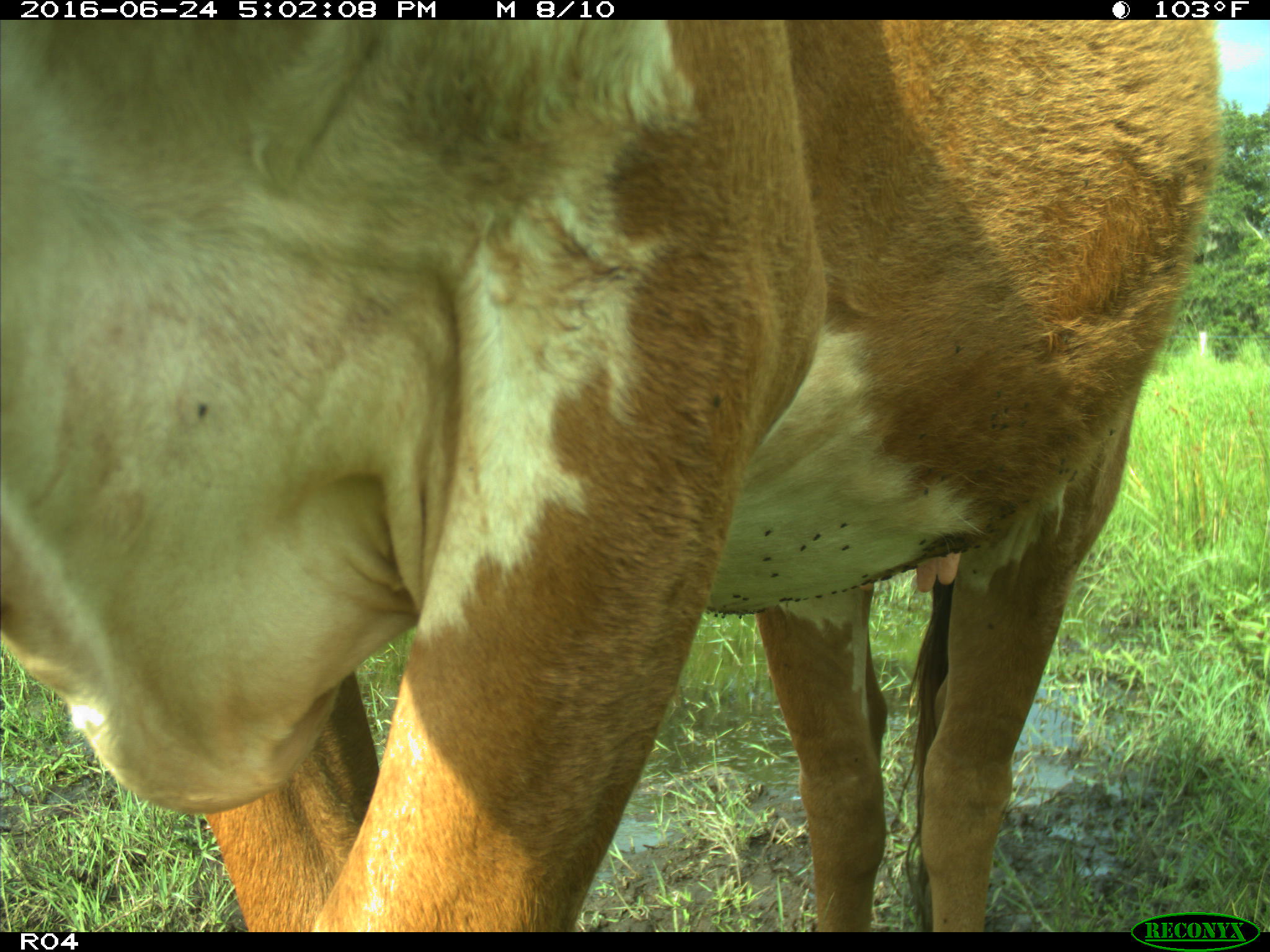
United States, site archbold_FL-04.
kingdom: Animalia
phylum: Chordata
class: Mammalia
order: Artiodactyla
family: Bovidae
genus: Bos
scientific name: Bos taurus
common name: domestic cow